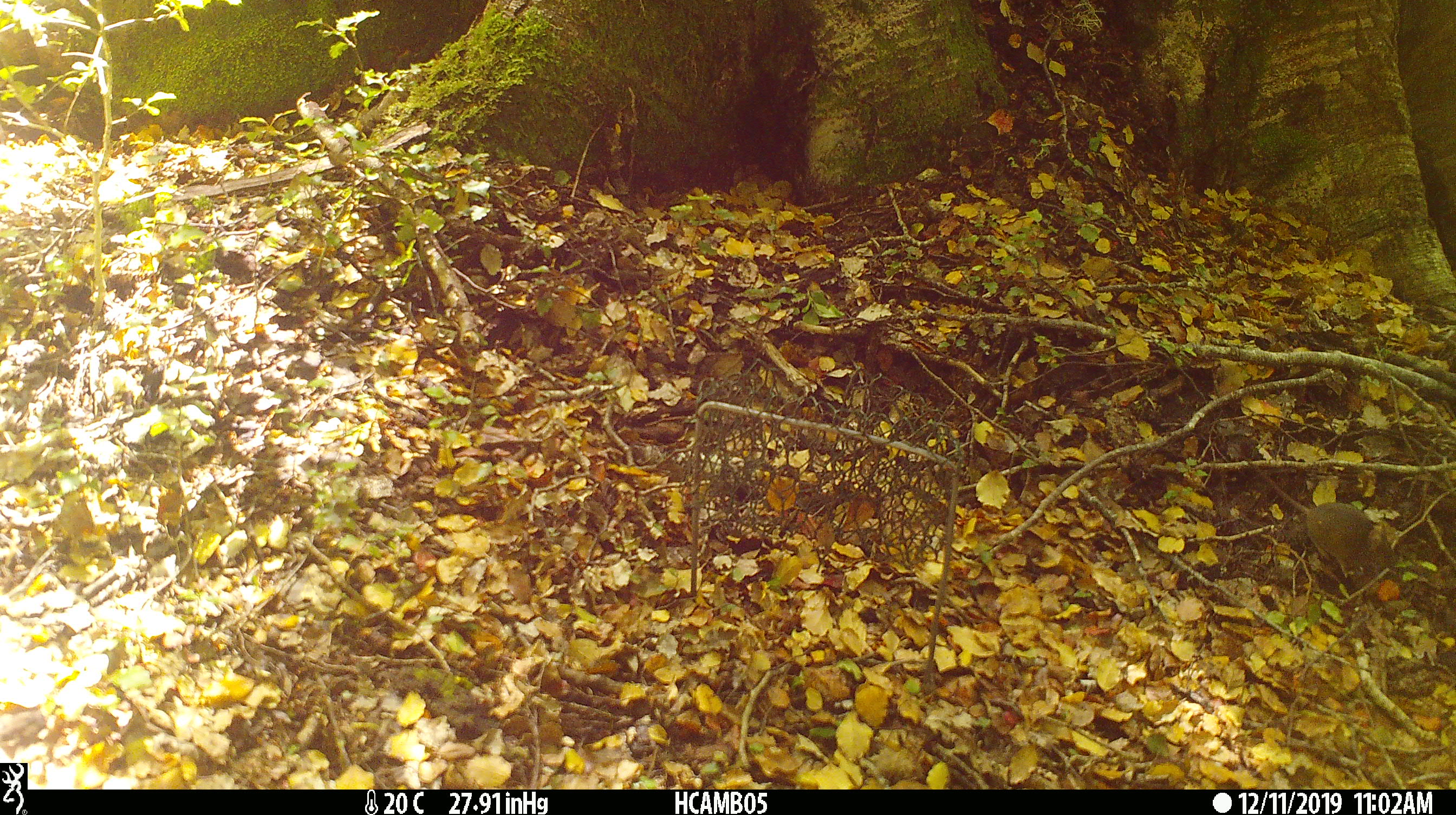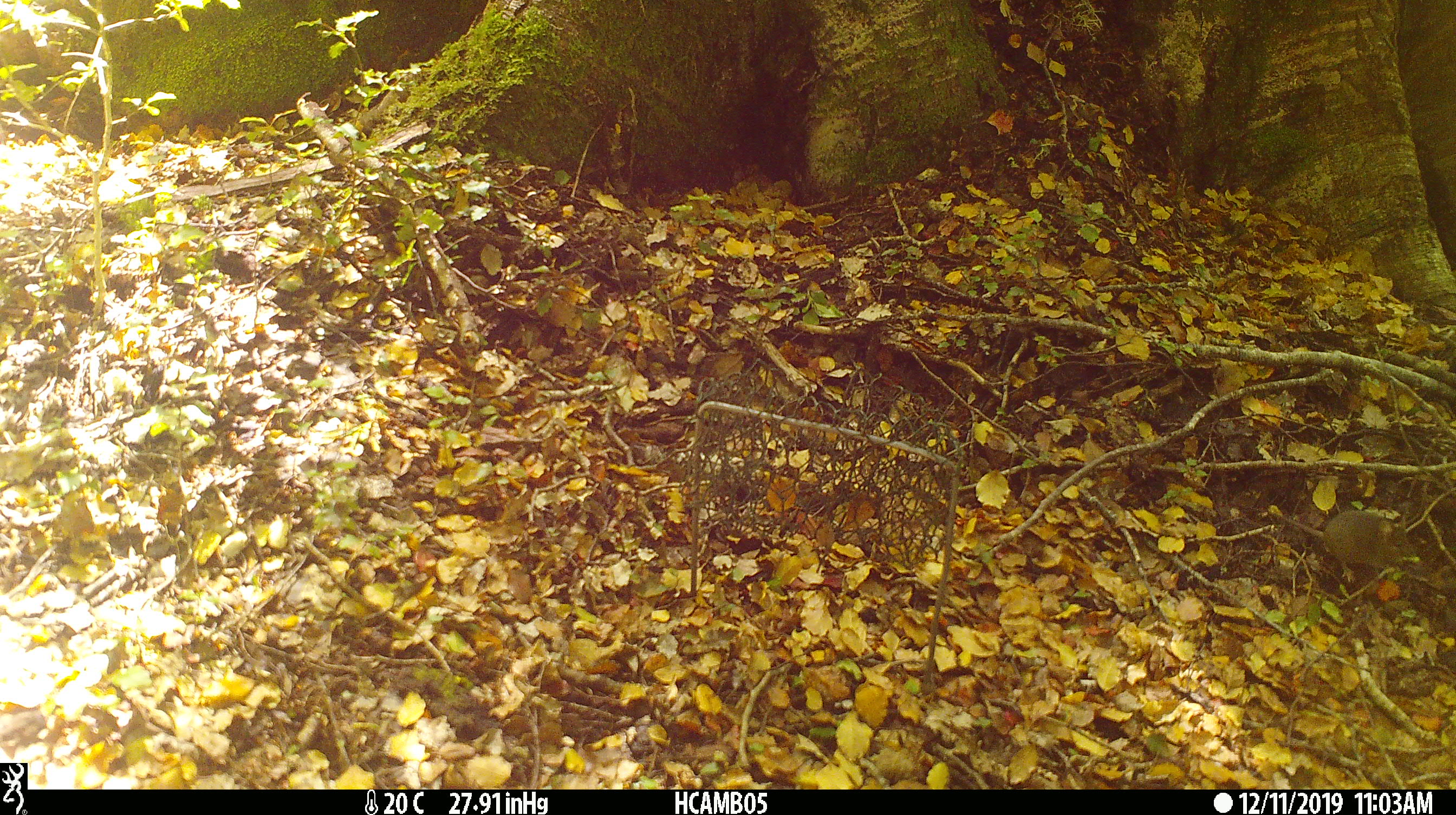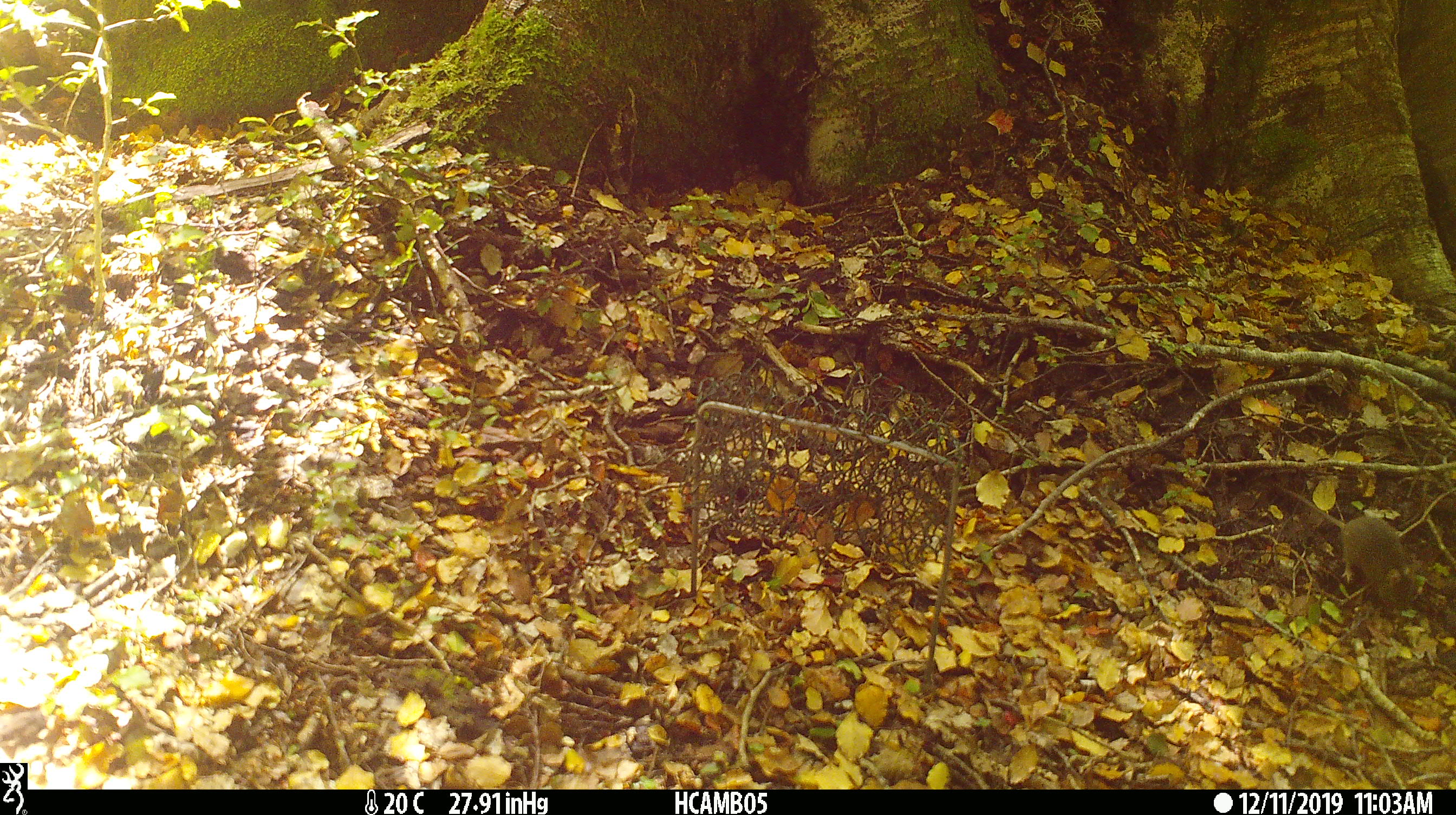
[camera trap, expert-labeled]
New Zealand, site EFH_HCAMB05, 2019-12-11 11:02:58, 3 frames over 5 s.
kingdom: Animalia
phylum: Chordata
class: Mammalia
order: Rodentia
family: Muridae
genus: Mus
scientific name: Mus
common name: mouse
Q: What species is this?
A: Mouse (Mus).